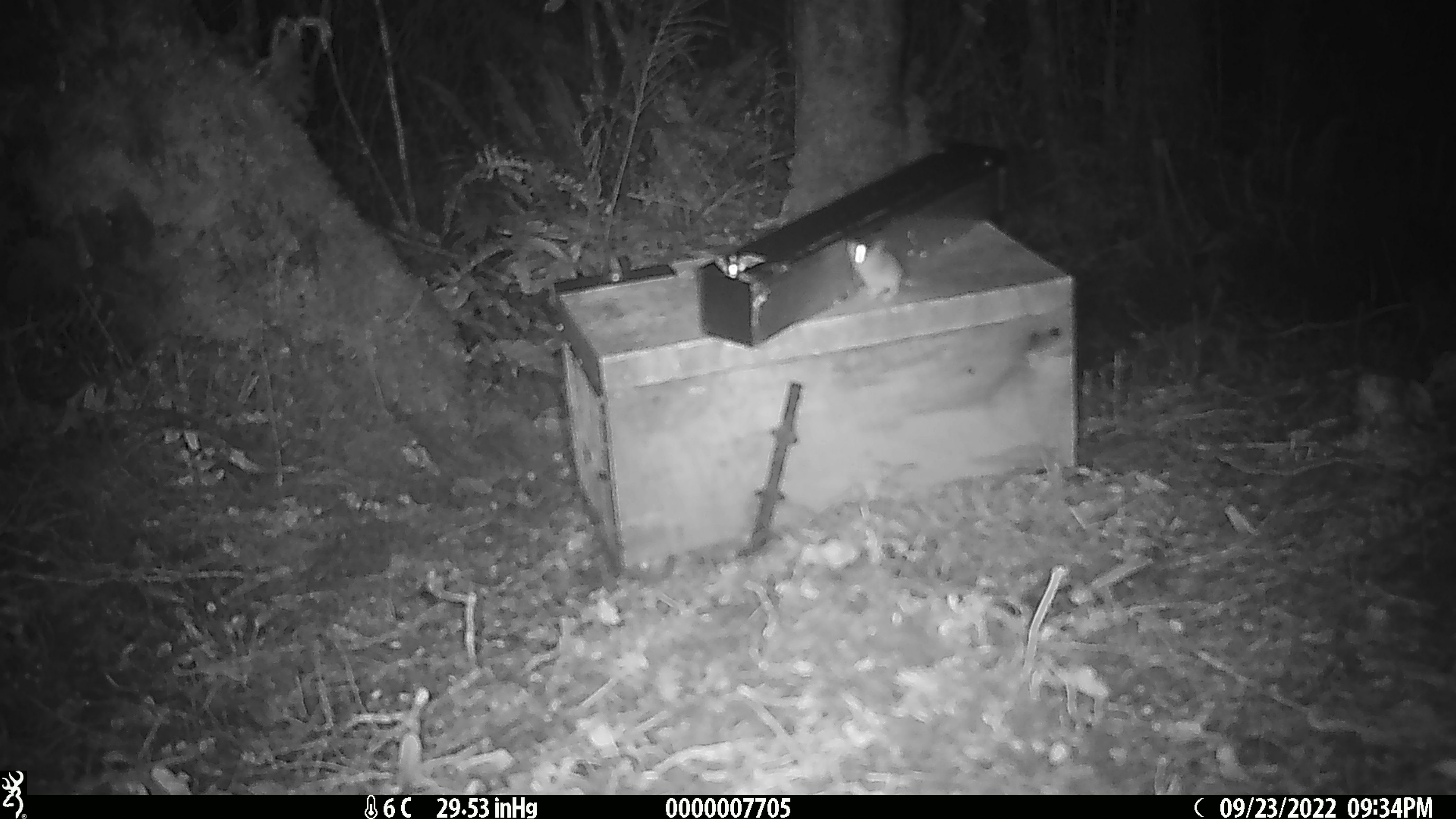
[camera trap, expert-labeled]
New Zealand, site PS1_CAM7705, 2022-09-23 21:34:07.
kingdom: Animalia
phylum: Chordata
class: Mammalia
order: Rodentia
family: Muridae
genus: Mus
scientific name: Mus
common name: mouse